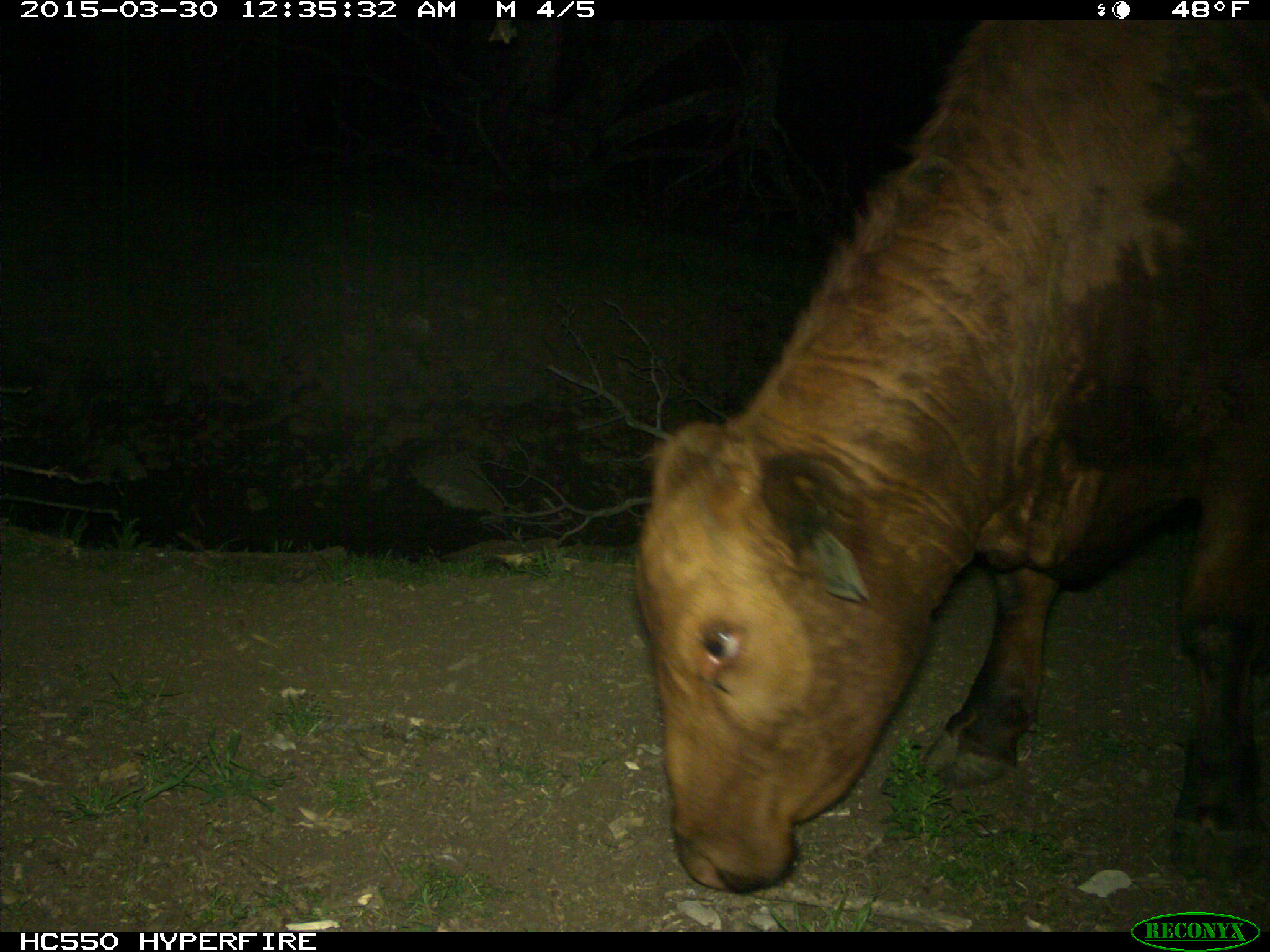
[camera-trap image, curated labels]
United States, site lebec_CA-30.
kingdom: Animalia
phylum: Chordata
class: Mammalia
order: Artiodactyla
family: Bovidae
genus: Bos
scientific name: Bos taurus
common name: domestic cow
Bos taurus (domestic cow).